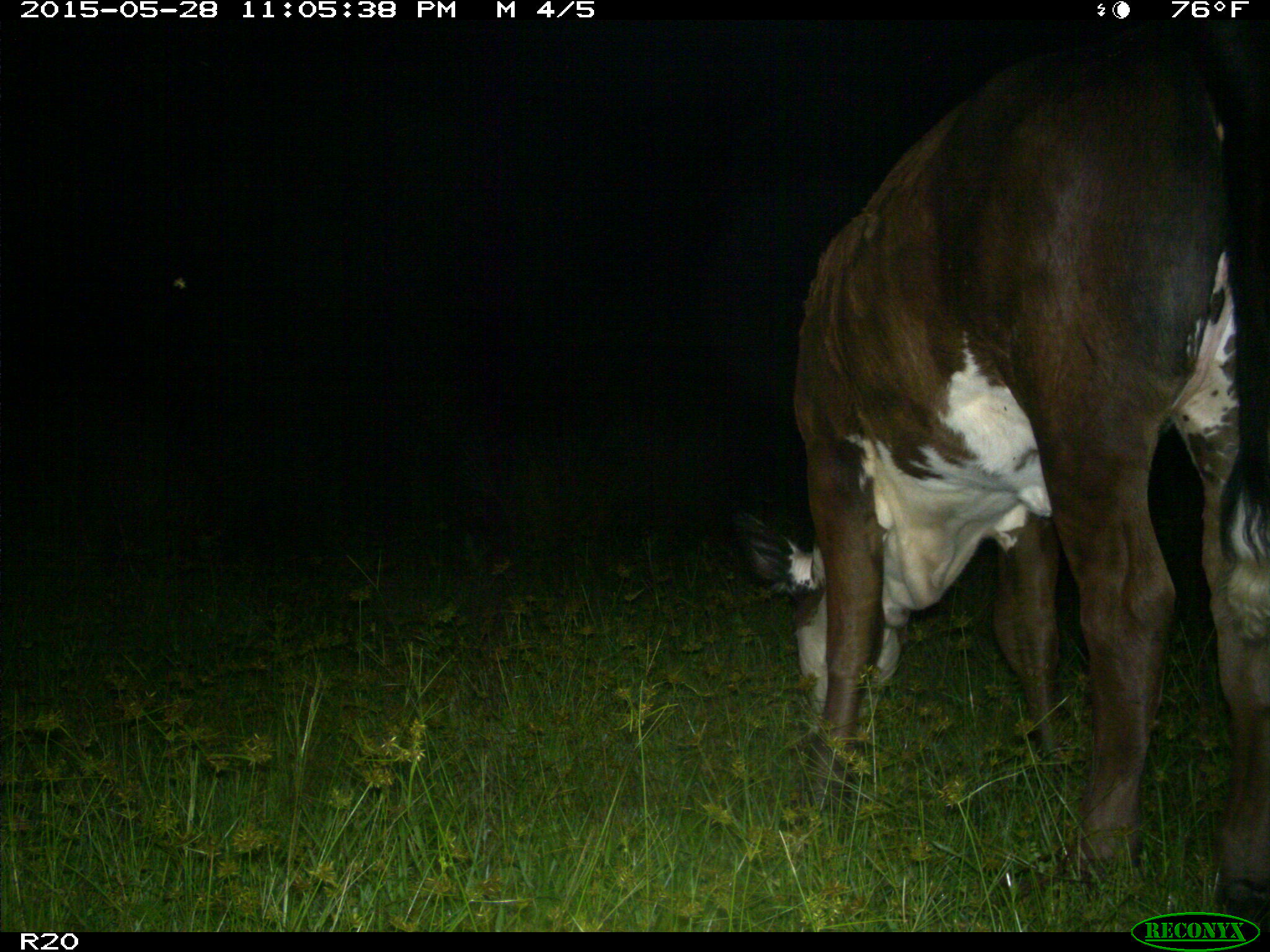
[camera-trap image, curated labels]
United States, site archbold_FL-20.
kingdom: Animalia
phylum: Chordata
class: Mammalia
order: Artiodactyla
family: Bovidae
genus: Bos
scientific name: Bos taurus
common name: domestic cow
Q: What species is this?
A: Bos taurus (domestic cow).